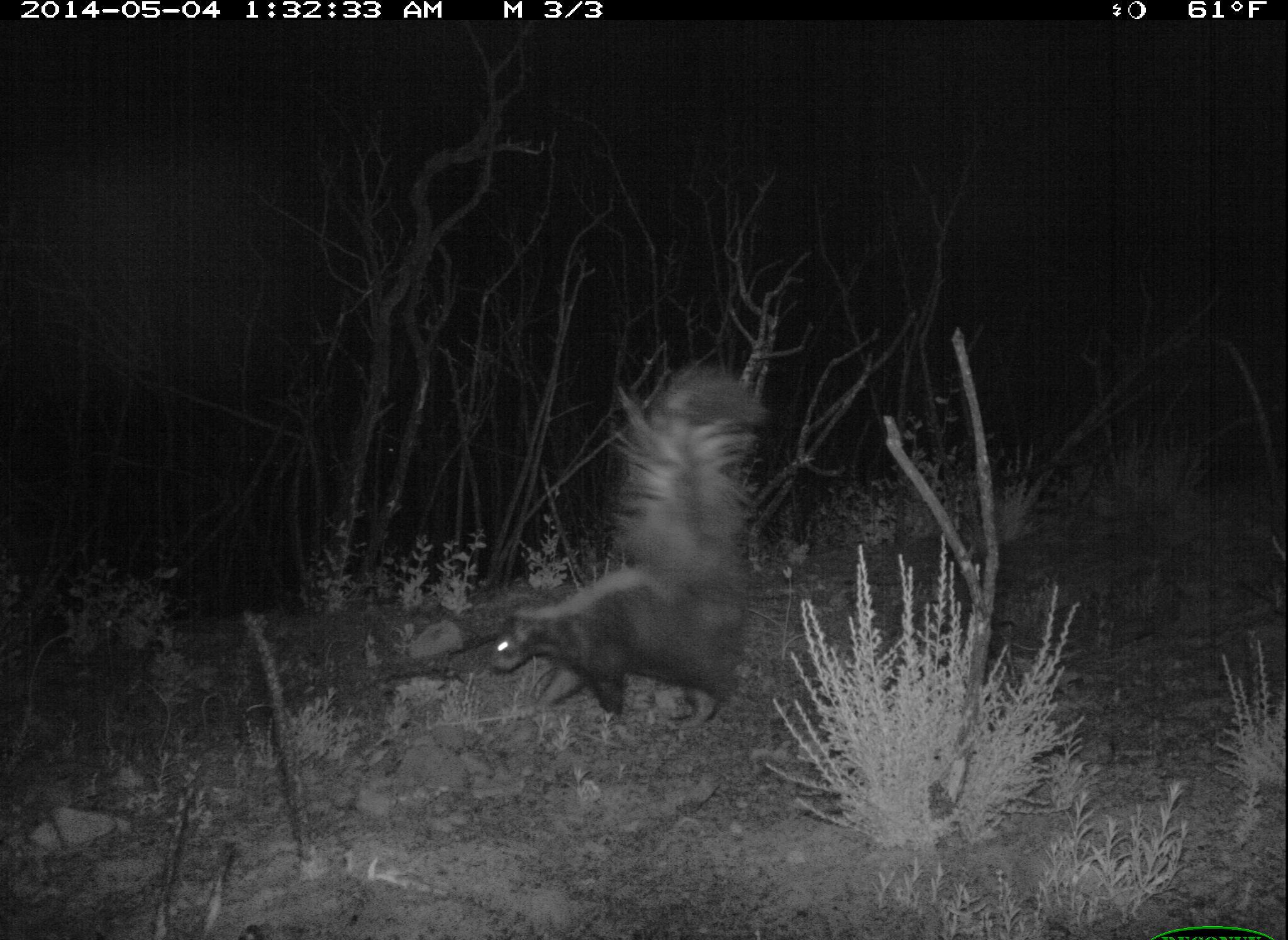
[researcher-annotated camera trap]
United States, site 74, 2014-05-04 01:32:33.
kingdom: Animalia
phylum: Chordata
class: Mammalia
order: Carnivora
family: Mephitidae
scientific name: Mephitidae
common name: skunk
Skunk (Mephitidae).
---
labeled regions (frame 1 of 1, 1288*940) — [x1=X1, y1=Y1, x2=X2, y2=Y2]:
skunk: [x1=491, y1=365, x2=768, y2=721]